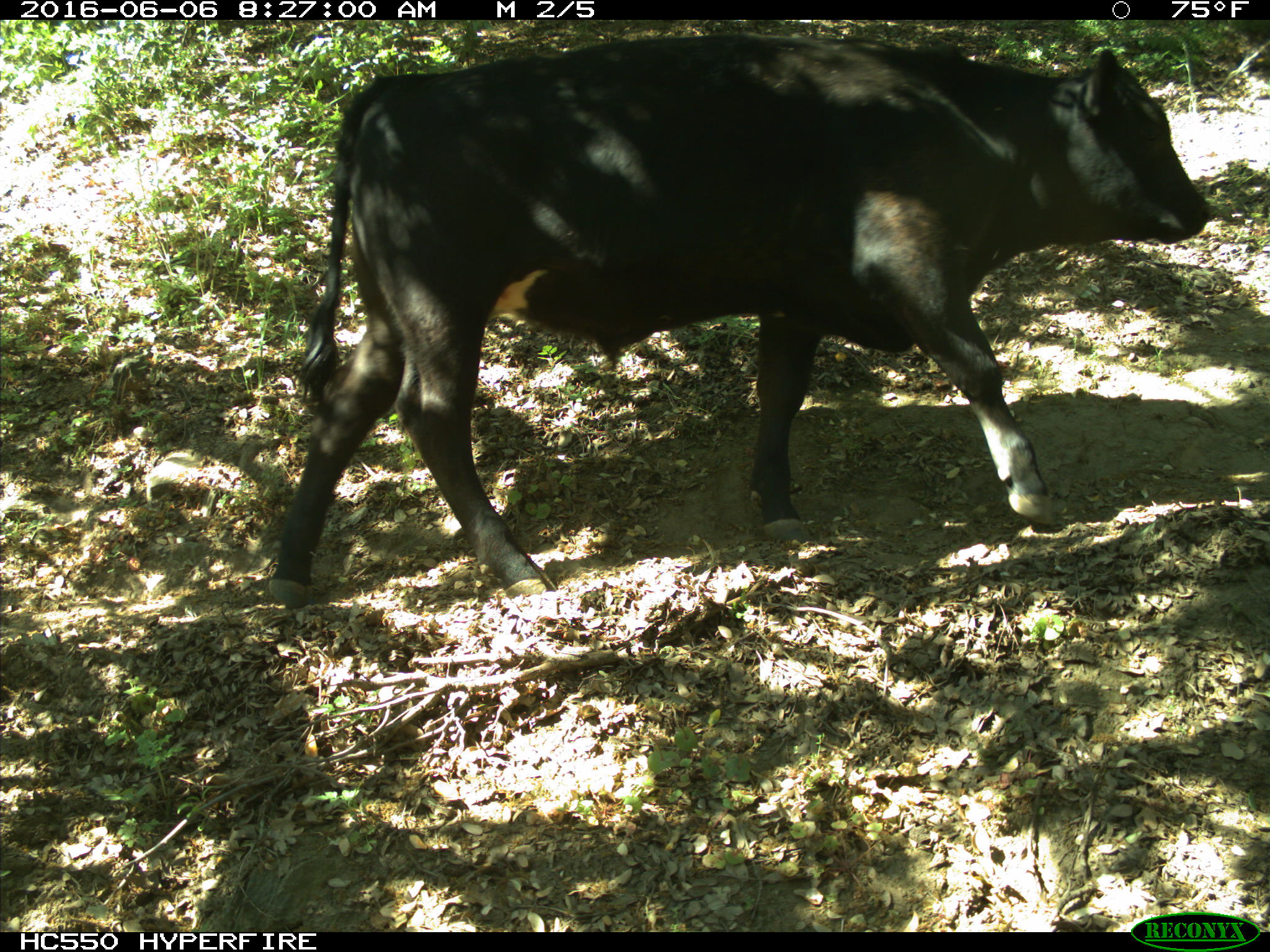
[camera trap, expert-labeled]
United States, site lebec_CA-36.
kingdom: Animalia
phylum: Chordata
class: Mammalia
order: Artiodactyla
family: Bovidae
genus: Bos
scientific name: Bos taurus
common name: domestic cow